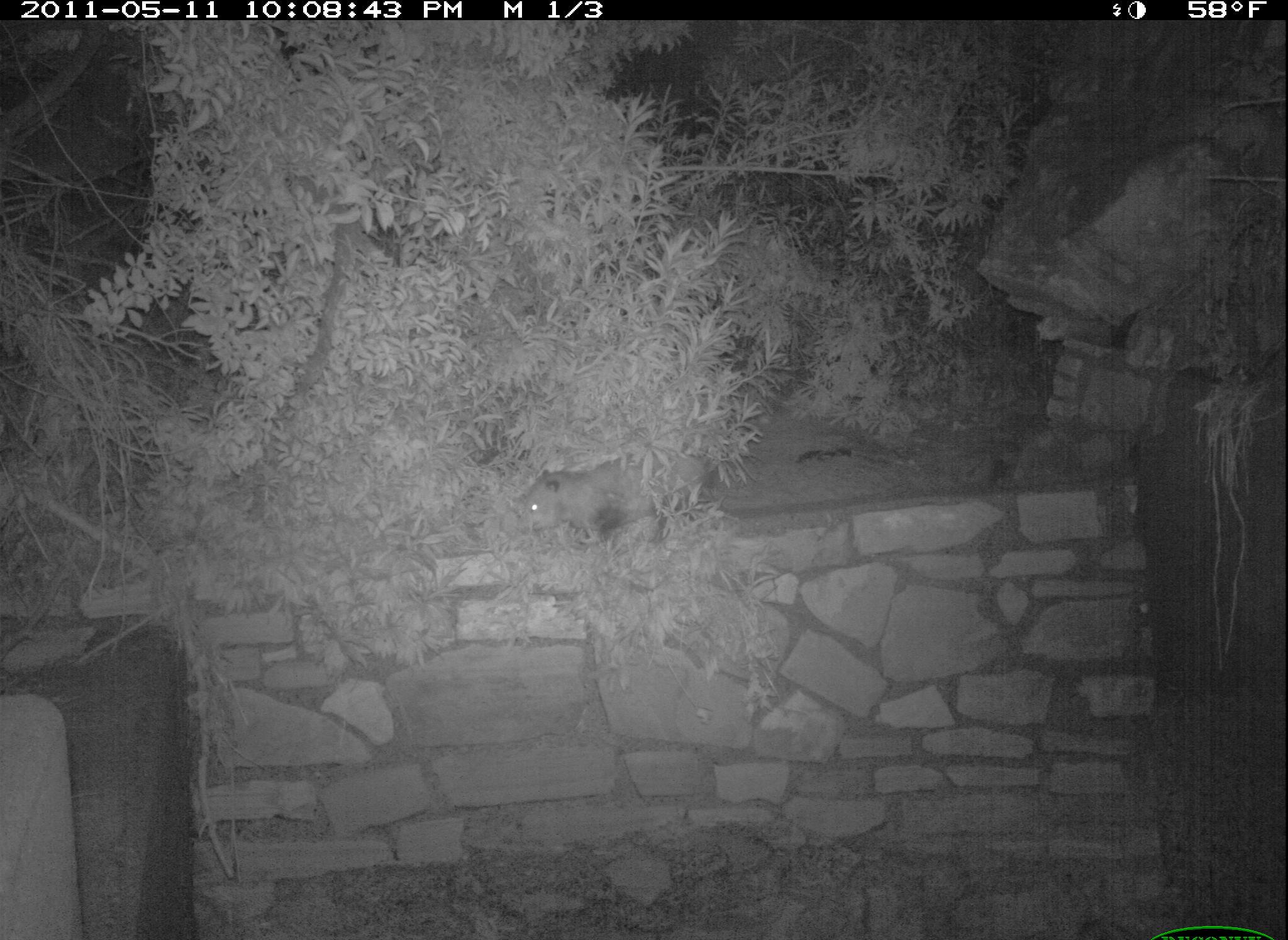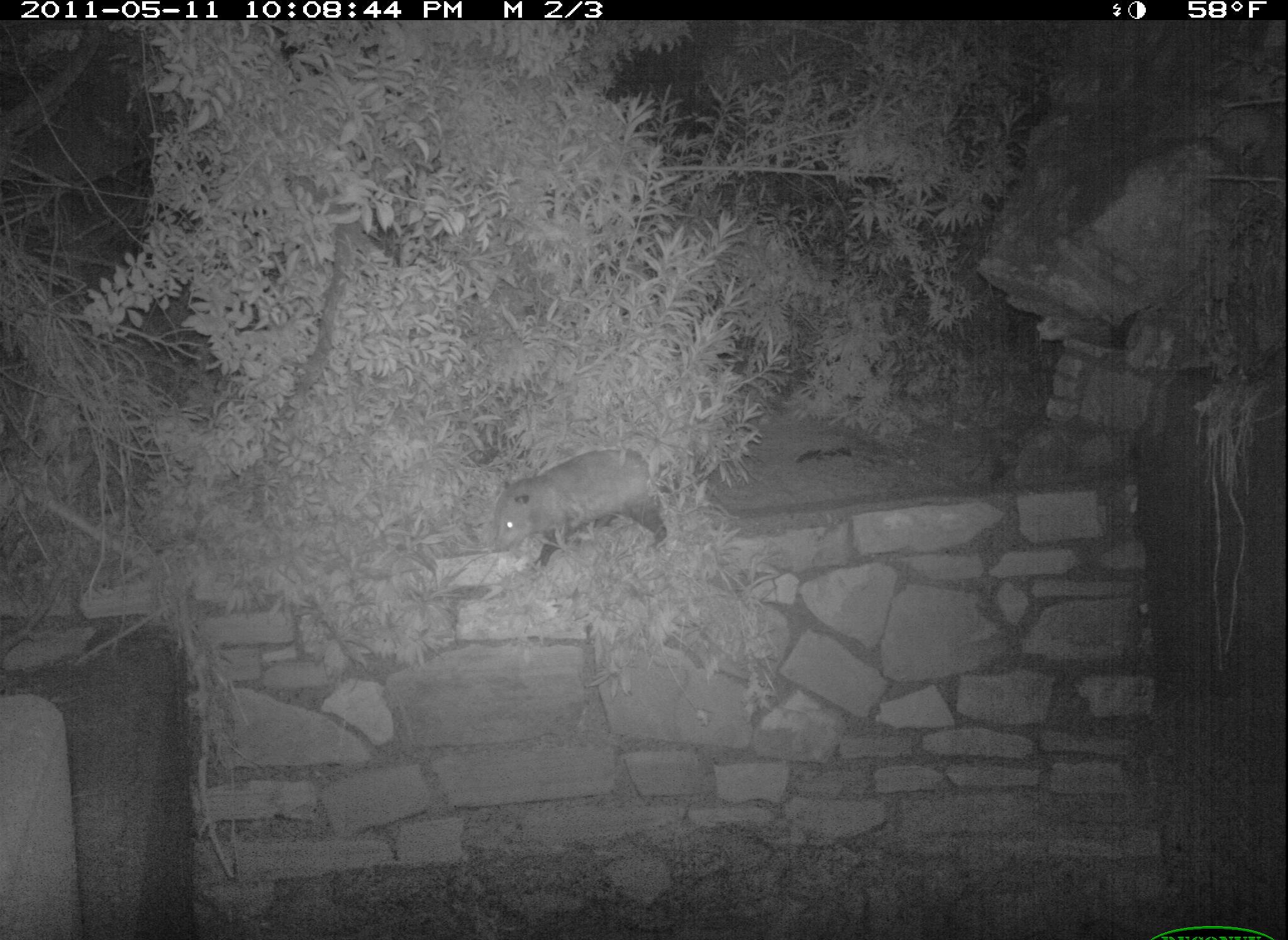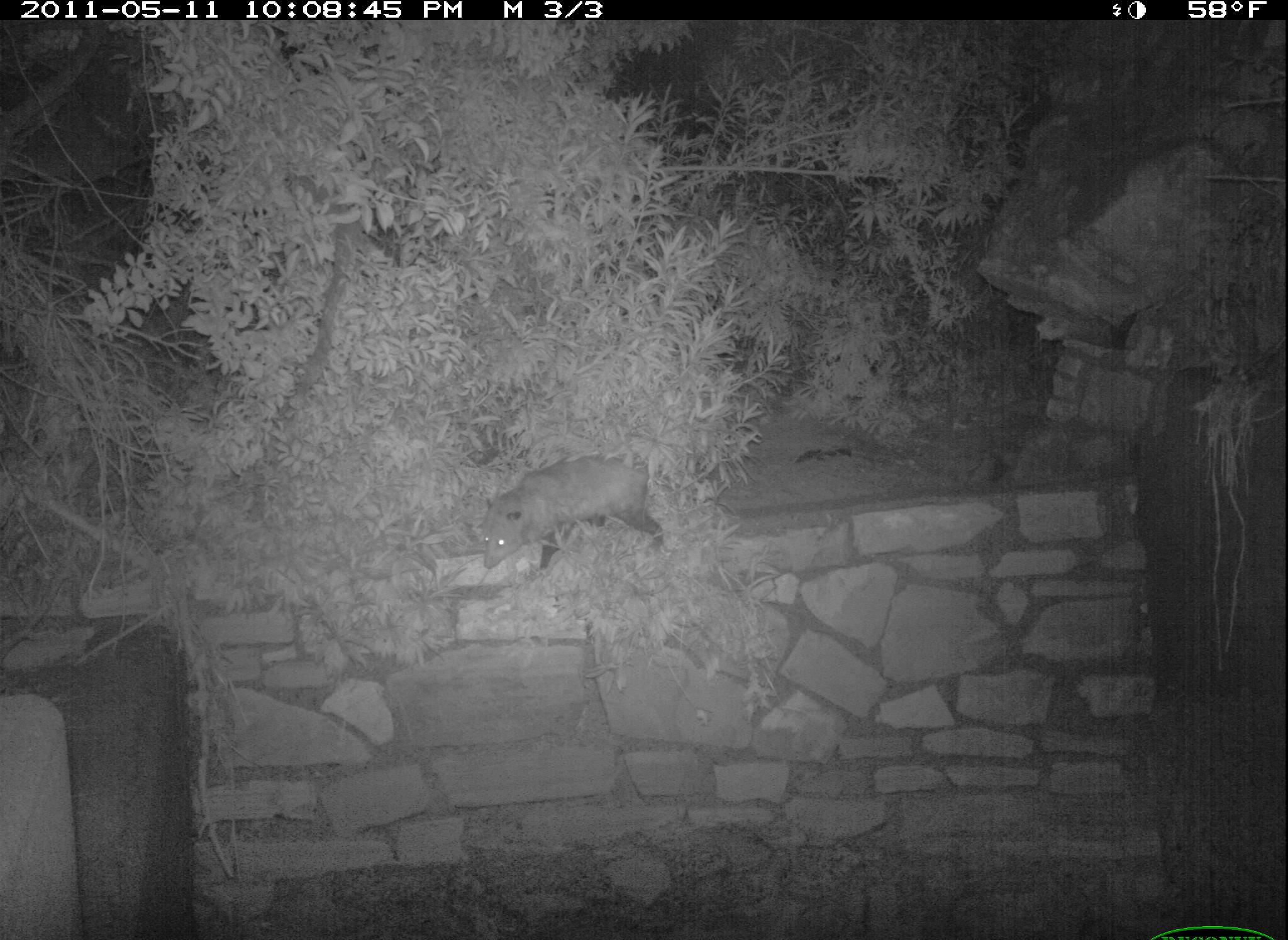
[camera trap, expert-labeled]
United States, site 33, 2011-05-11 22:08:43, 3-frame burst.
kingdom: Animalia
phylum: Chordata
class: Mammalia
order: Didelphimorphia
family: Didelphidae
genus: Didelphis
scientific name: Didelphis virginiana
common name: virginia opossum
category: opossum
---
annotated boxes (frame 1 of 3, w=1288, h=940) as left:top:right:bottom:
opossum: 507:428:742:562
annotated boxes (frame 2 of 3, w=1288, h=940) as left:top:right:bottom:
opossum: 470:441:696:572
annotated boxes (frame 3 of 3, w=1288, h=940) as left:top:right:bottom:
opossum: 438:443:720:602